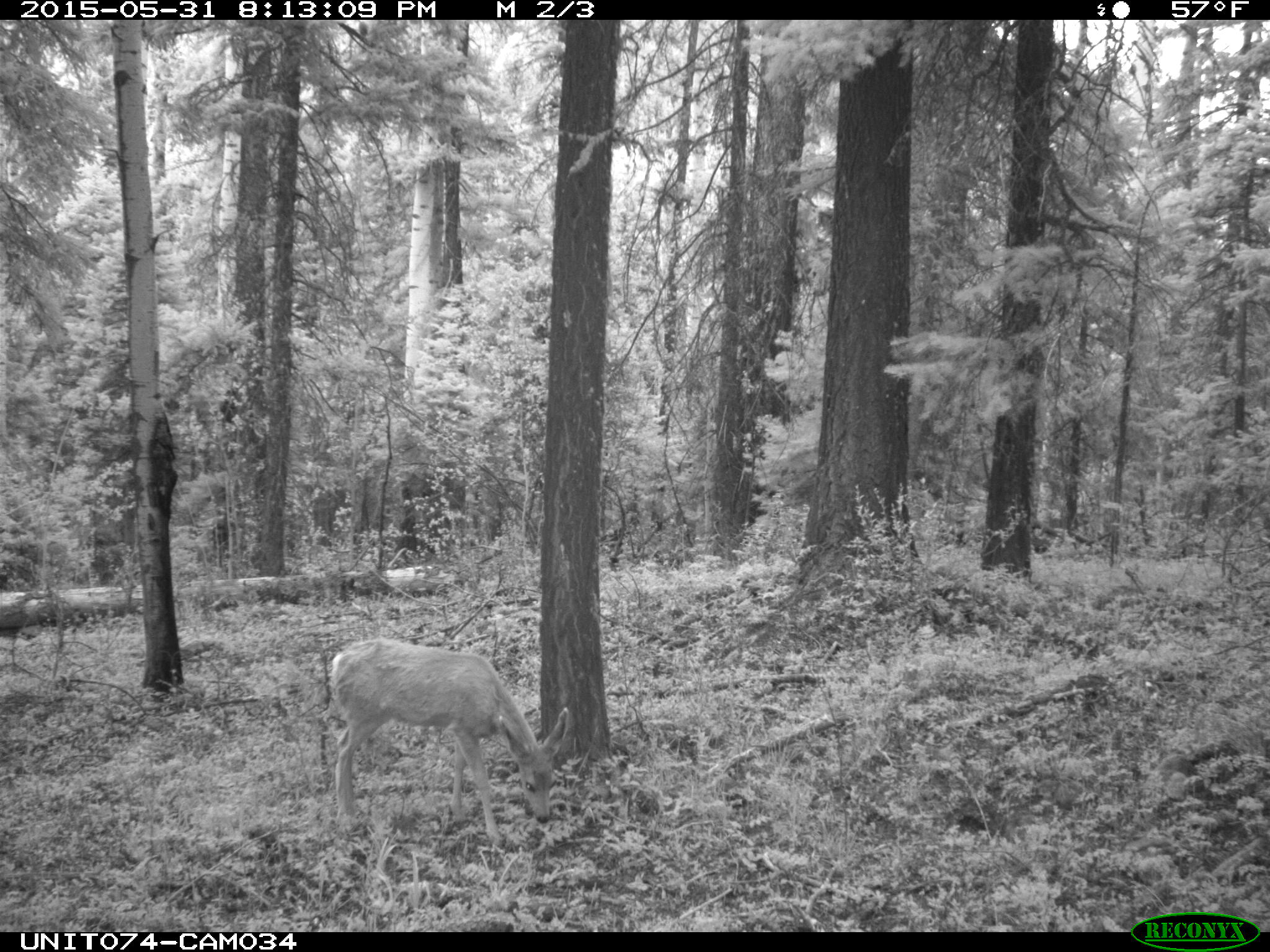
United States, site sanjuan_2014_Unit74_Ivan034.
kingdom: Animalia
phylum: Chordata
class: Mammalia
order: Artiodactyla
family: Cervidae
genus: Odocoileus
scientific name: Odocoileus hemionus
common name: mule deer